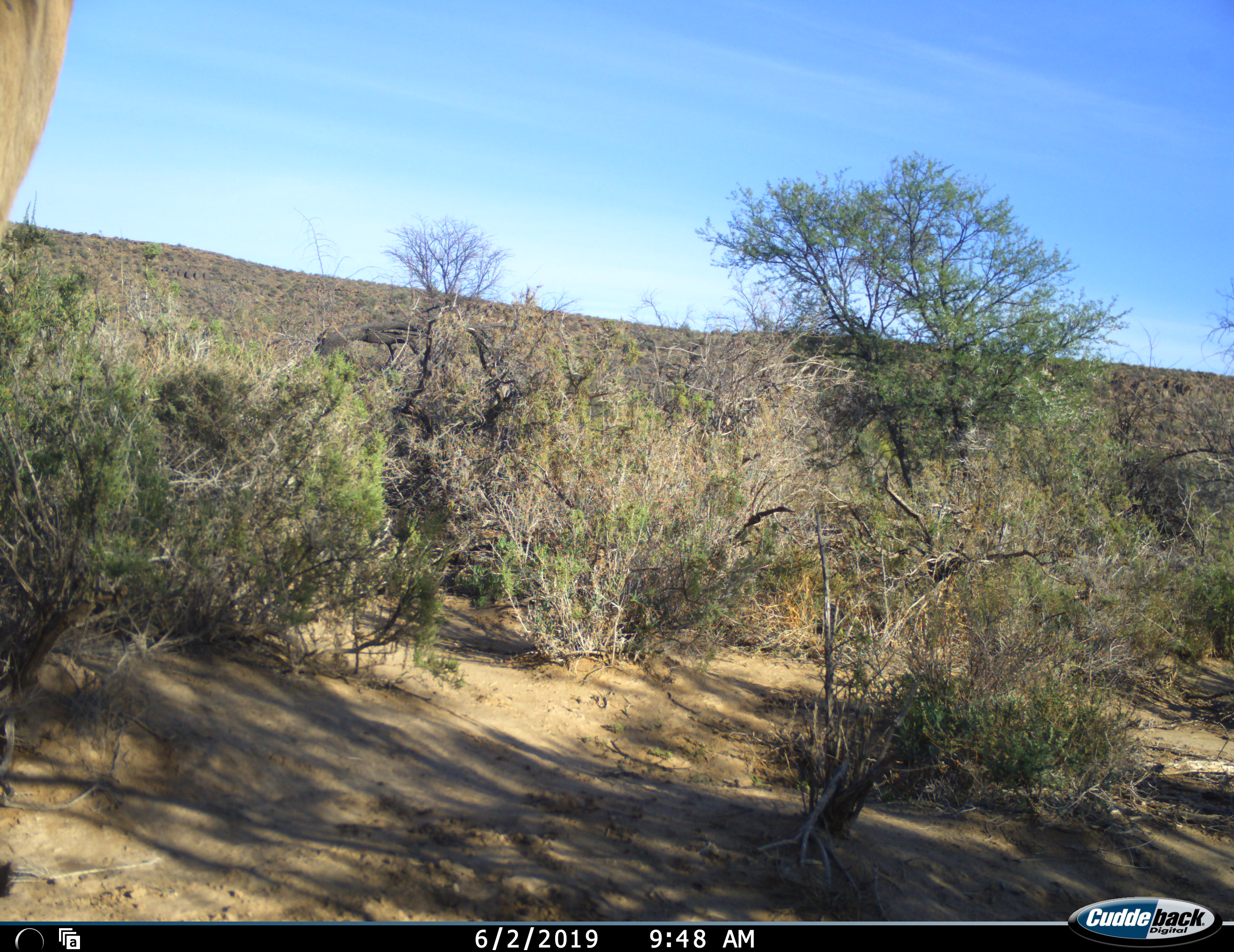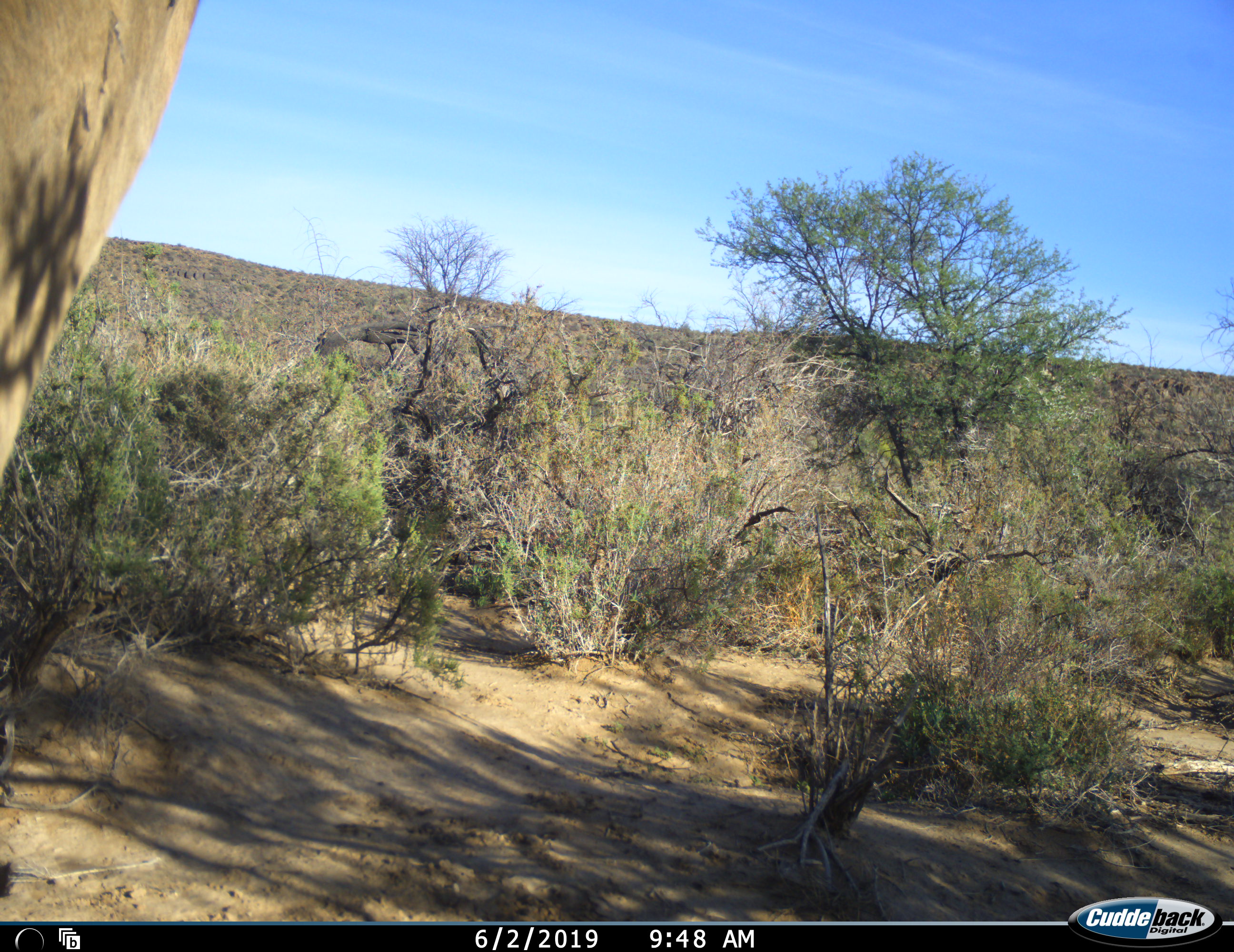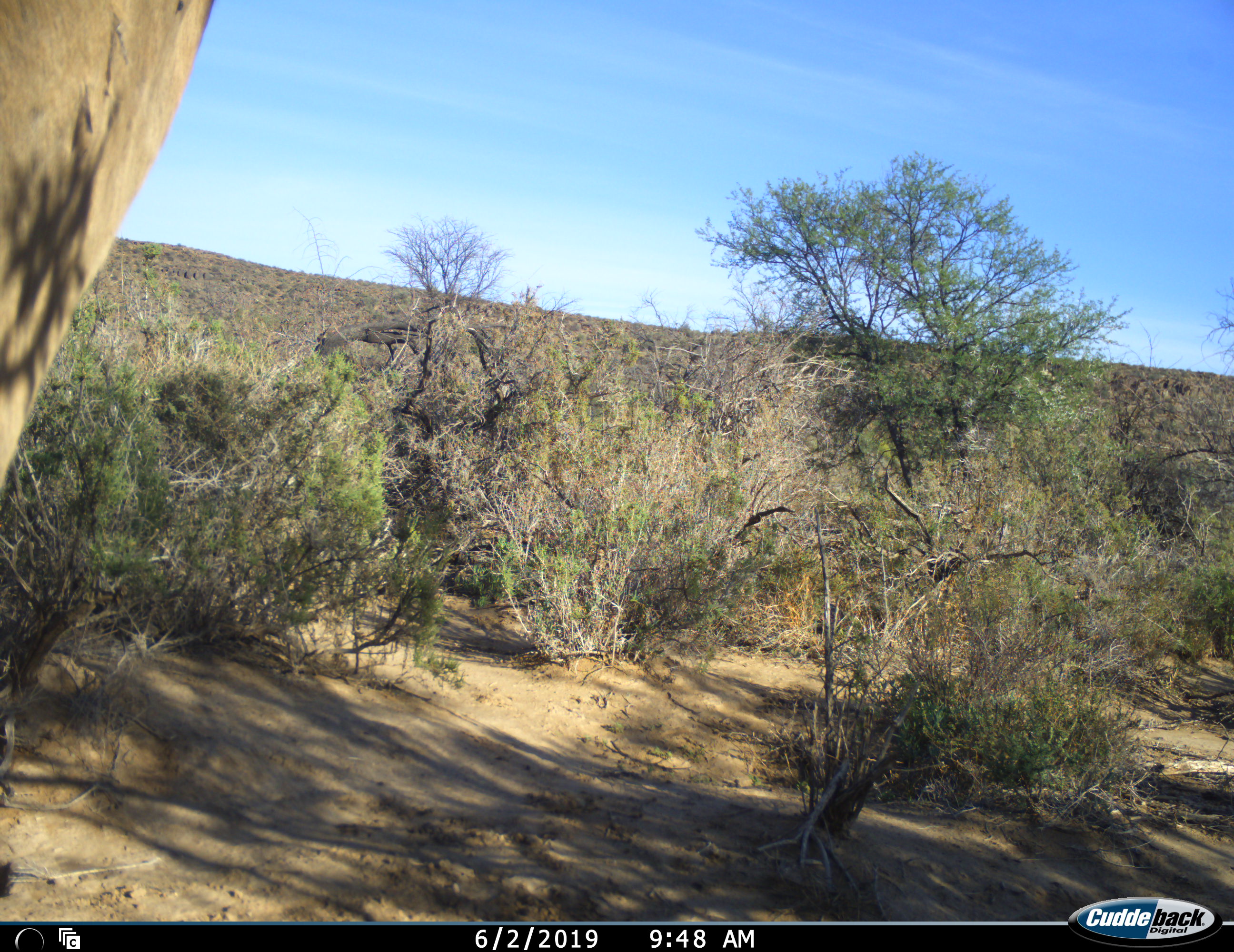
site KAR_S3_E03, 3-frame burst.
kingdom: Animalia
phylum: Chordata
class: Mammalia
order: Artiodactyla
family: Bovidae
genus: Tragelaphus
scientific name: Tragelaphus oryx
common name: eland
Eland (Tragelaphus oryx), count 1. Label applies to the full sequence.